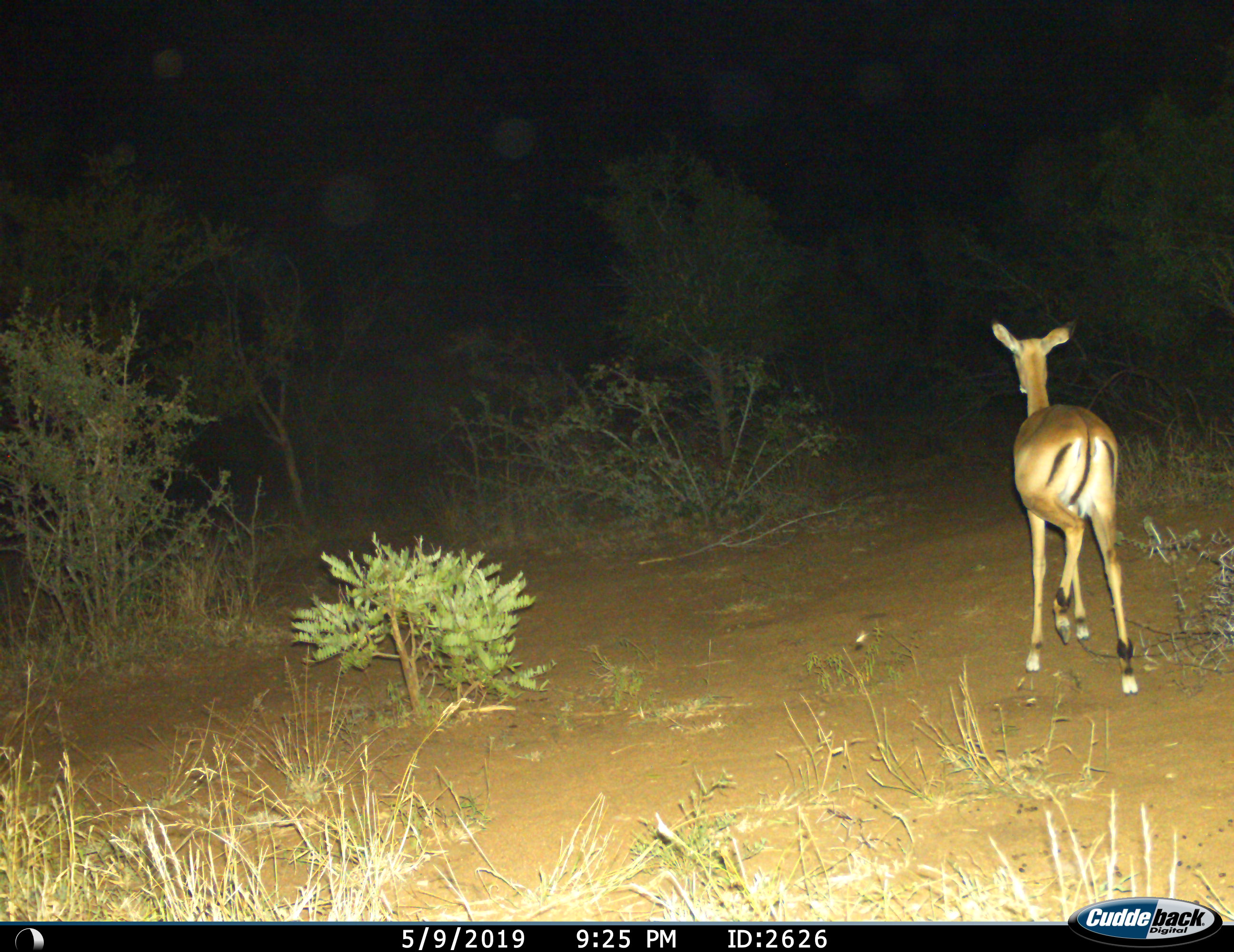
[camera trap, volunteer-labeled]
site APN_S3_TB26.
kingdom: Animalia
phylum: Chordata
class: Mammalia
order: Artiodactyla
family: Bovidae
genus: Aepyceros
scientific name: Aepyceros melampus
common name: impala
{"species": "impala (Aepyceros melampus)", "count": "1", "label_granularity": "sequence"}